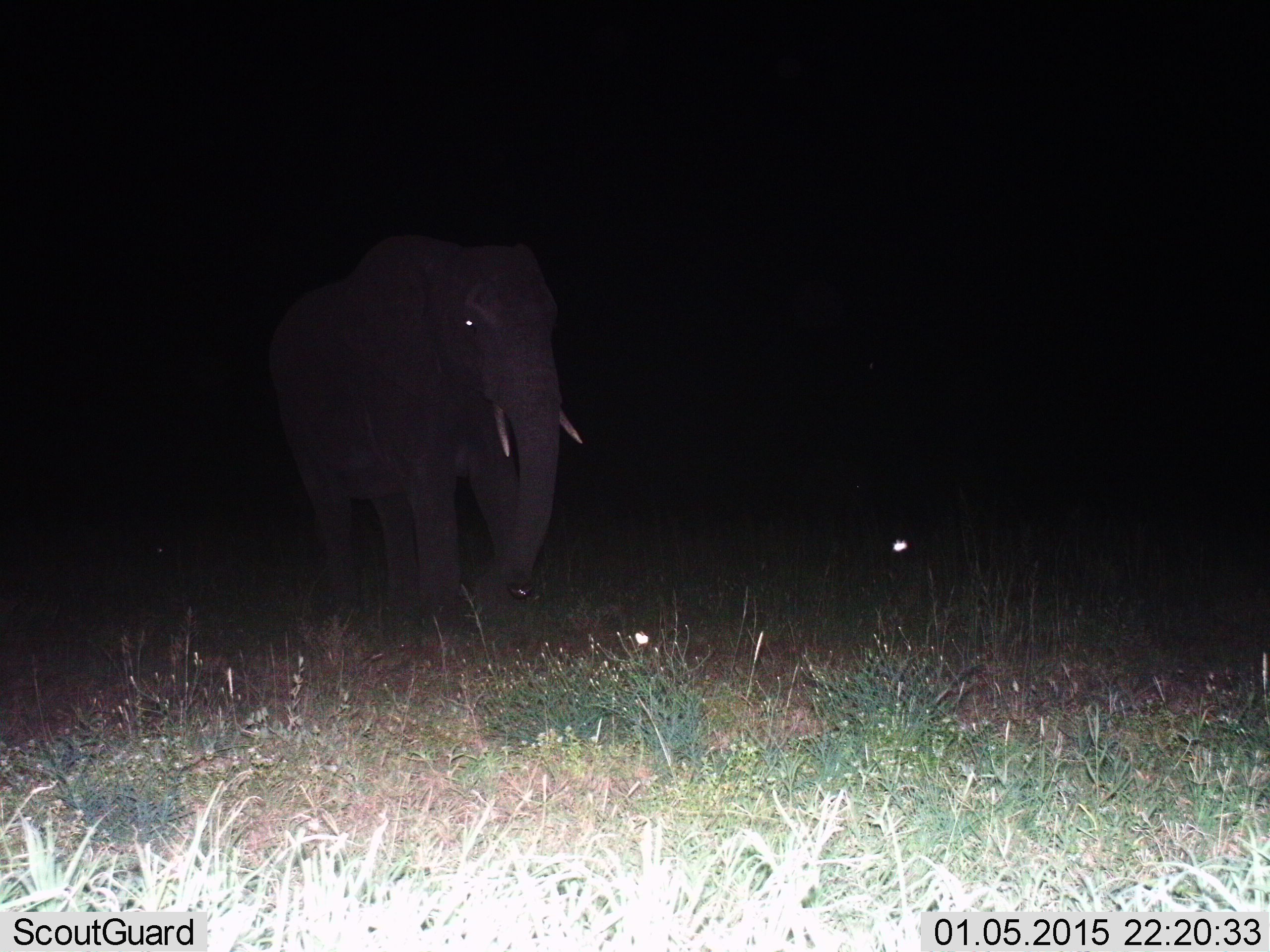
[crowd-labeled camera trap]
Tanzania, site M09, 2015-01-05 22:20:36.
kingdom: Animalia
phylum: Chordata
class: Mammalia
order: Proboscidea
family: Elephantidae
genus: Loxodonta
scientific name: Loxodonta africana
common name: african bush elephant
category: elephant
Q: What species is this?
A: Elephant (african bush elephant) (Loxodonta africana).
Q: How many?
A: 1.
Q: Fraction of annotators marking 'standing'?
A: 55%.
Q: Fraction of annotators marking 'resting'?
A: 0%.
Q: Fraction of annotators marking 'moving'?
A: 55%.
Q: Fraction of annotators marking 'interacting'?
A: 0%.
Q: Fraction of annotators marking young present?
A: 0%.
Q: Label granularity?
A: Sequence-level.